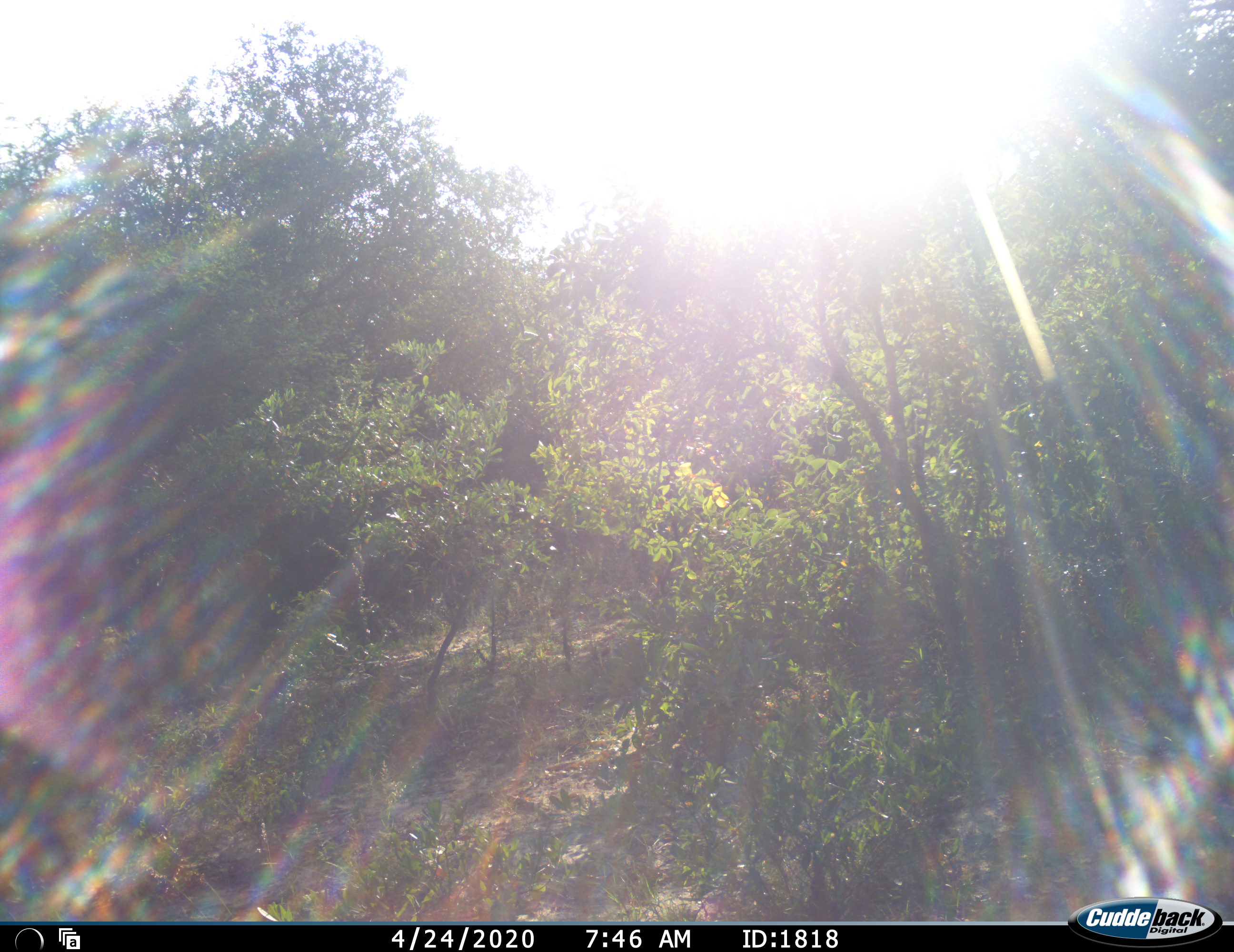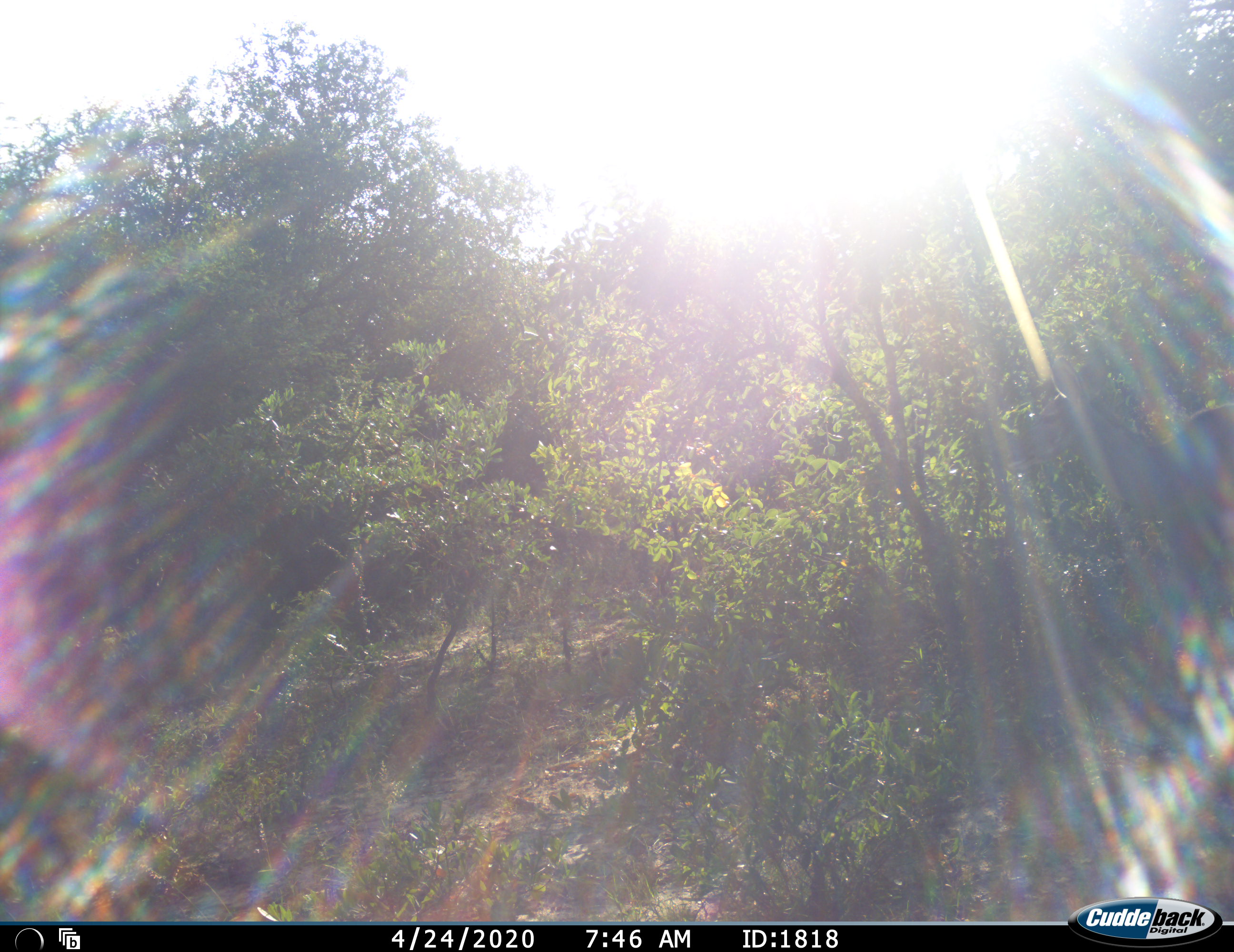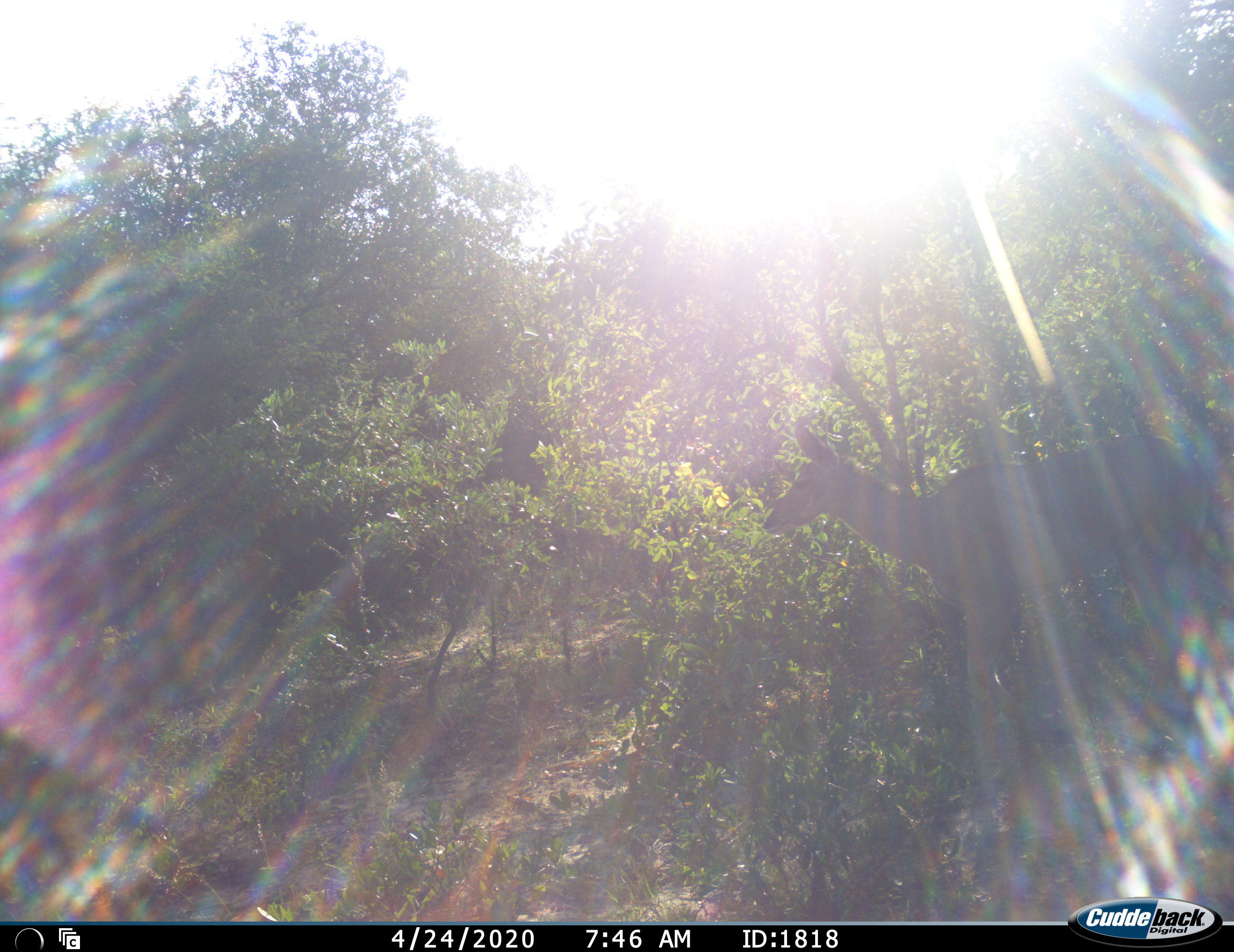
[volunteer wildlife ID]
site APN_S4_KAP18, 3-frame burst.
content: unidentified animal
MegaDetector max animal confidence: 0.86